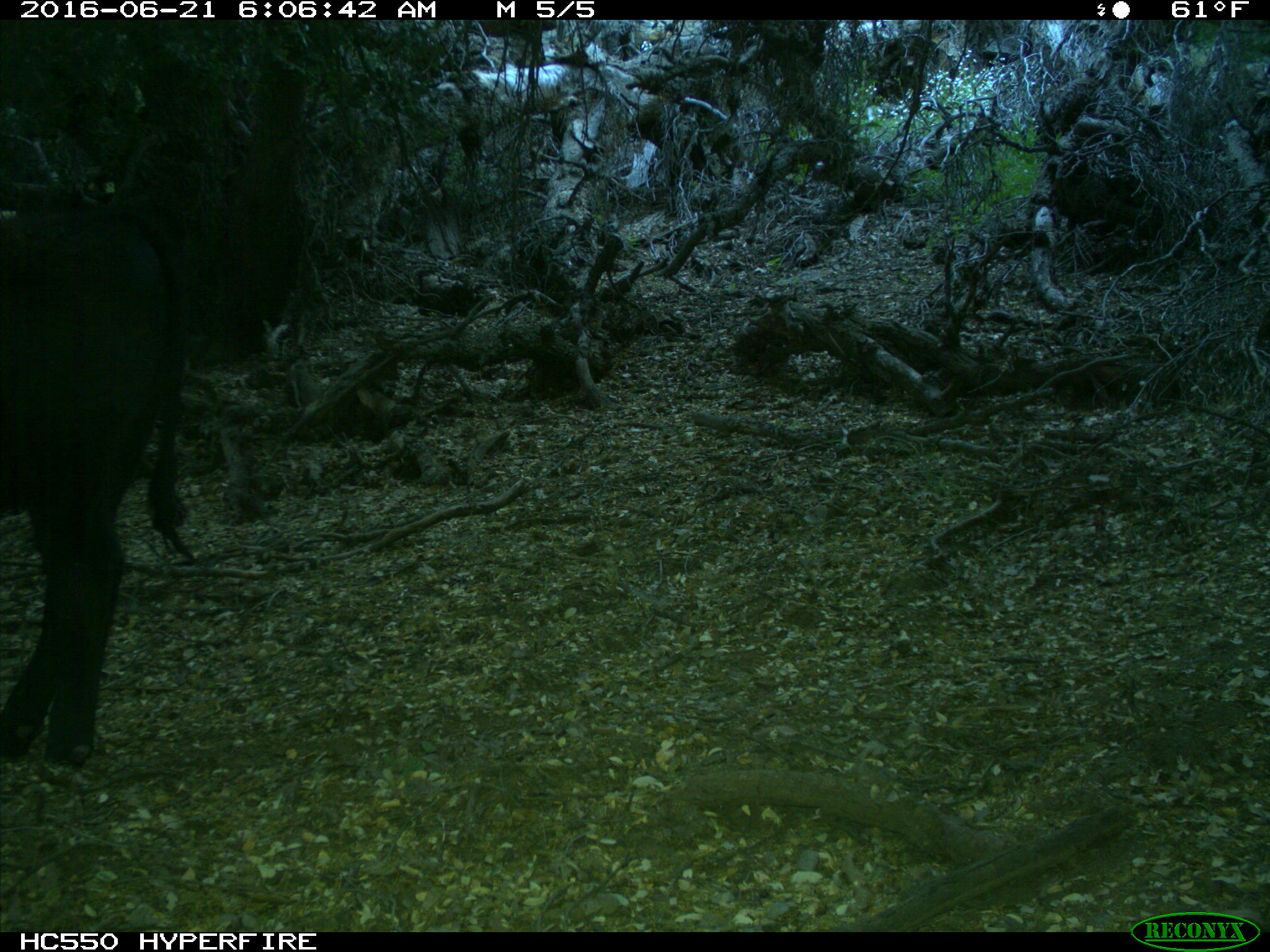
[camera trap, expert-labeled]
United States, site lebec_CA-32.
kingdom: Animalia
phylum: Chordata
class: Mammalia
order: Artiodactyla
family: Bovidae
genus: Bos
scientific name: Bos taurus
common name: domestic cow